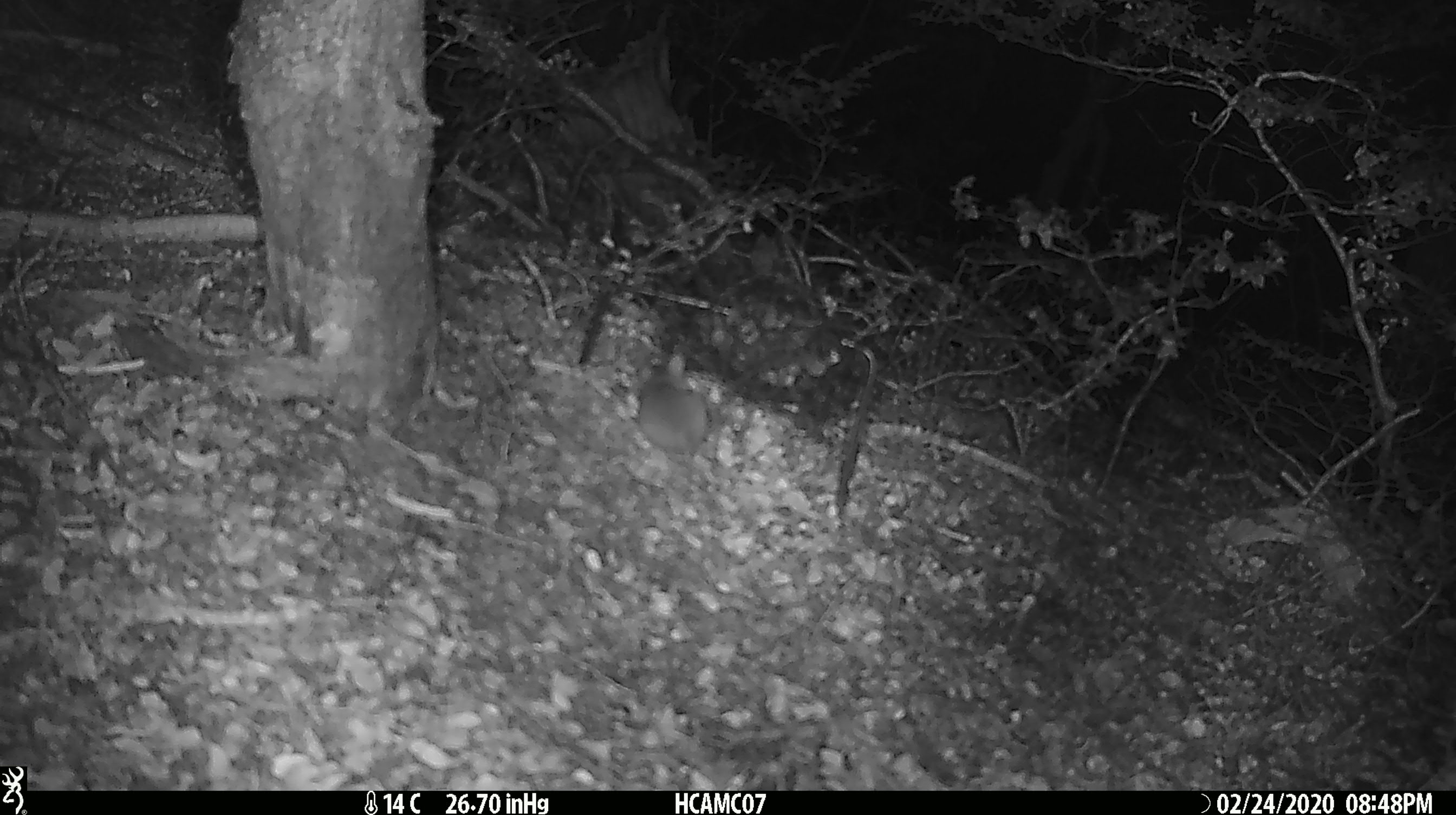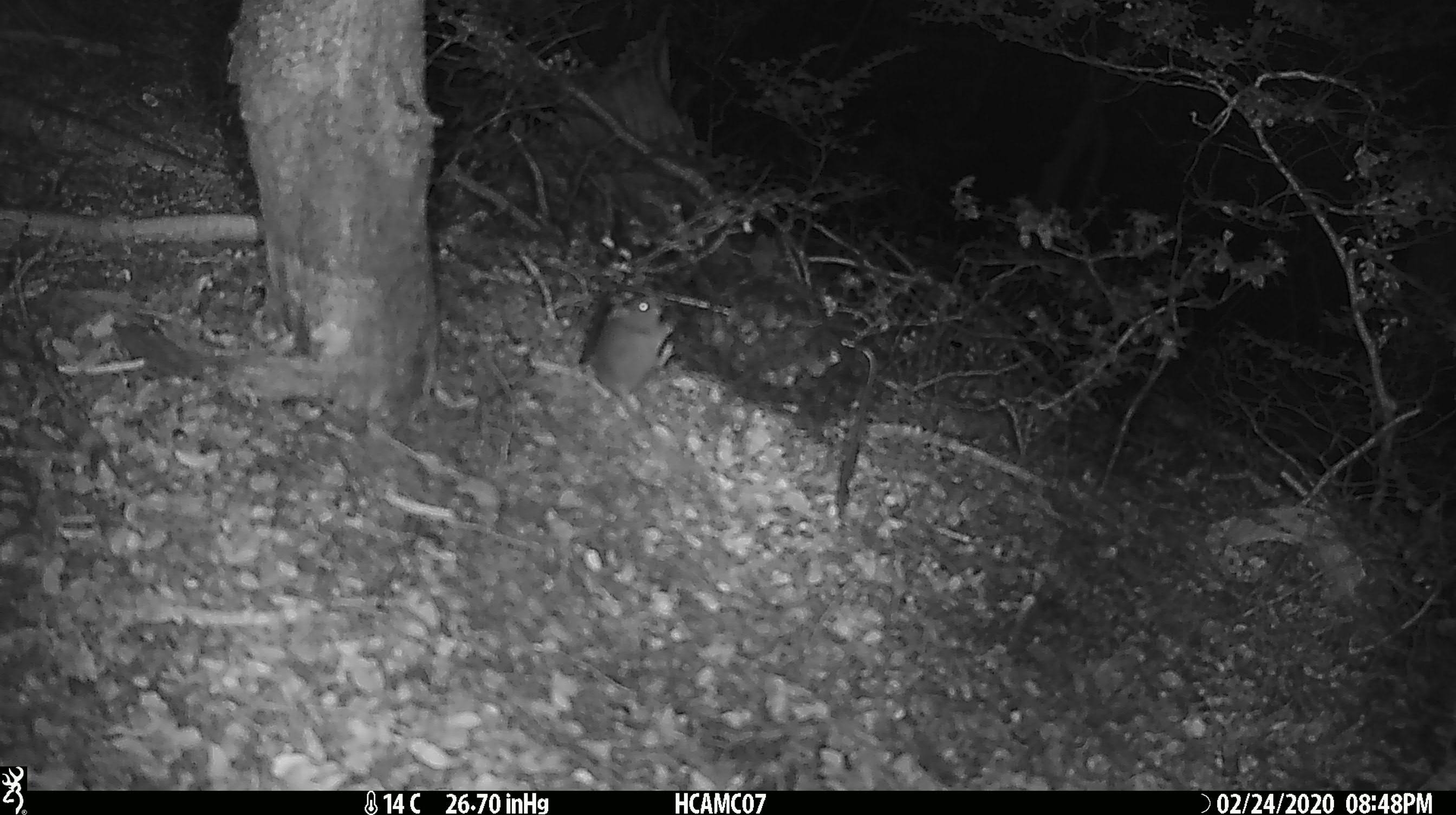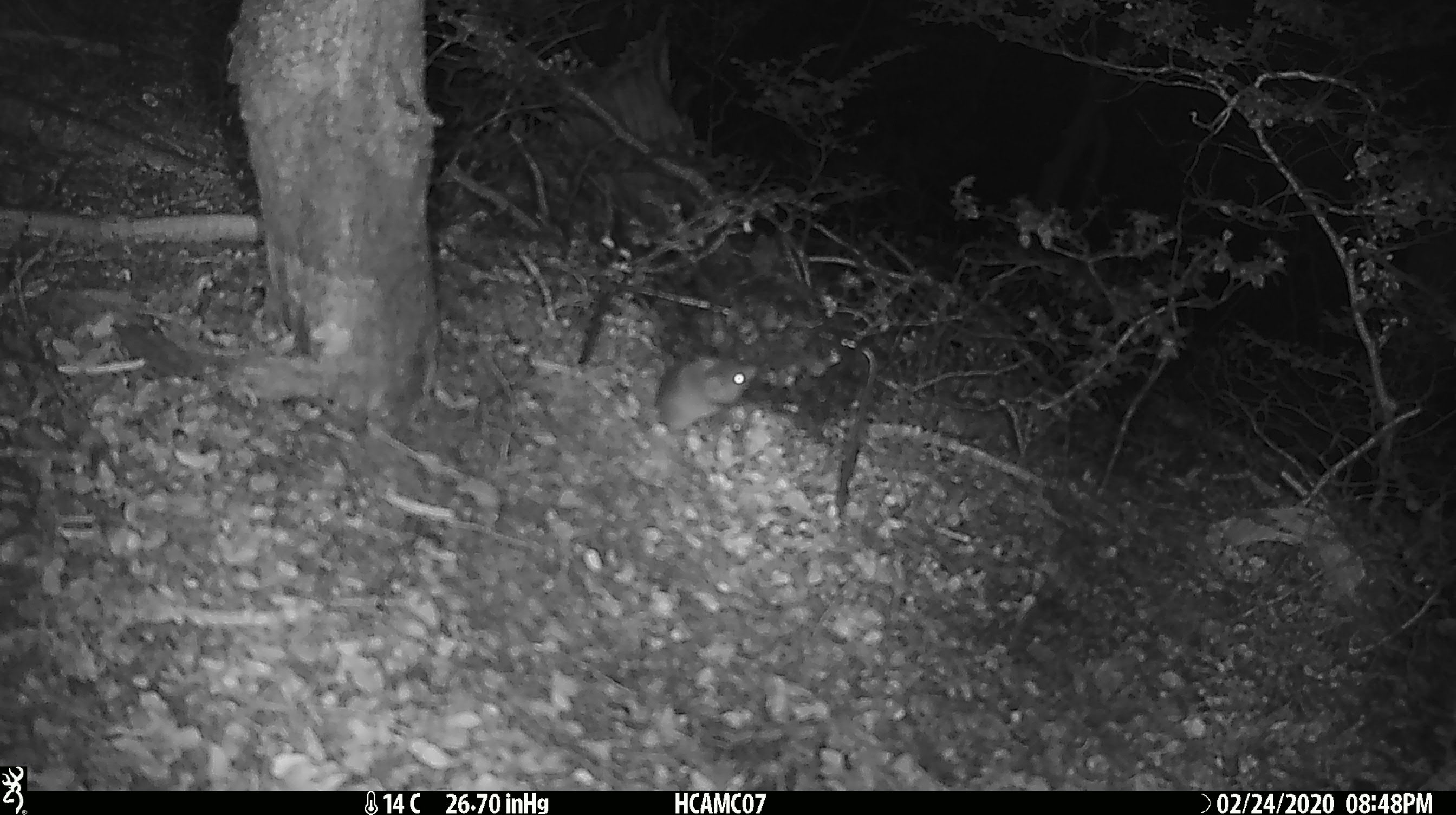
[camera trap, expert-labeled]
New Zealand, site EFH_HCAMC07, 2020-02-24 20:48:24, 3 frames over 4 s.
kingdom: Animalia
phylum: Chordata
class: Mammalia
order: Rodentia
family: Muridae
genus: Mus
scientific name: Mus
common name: mouse